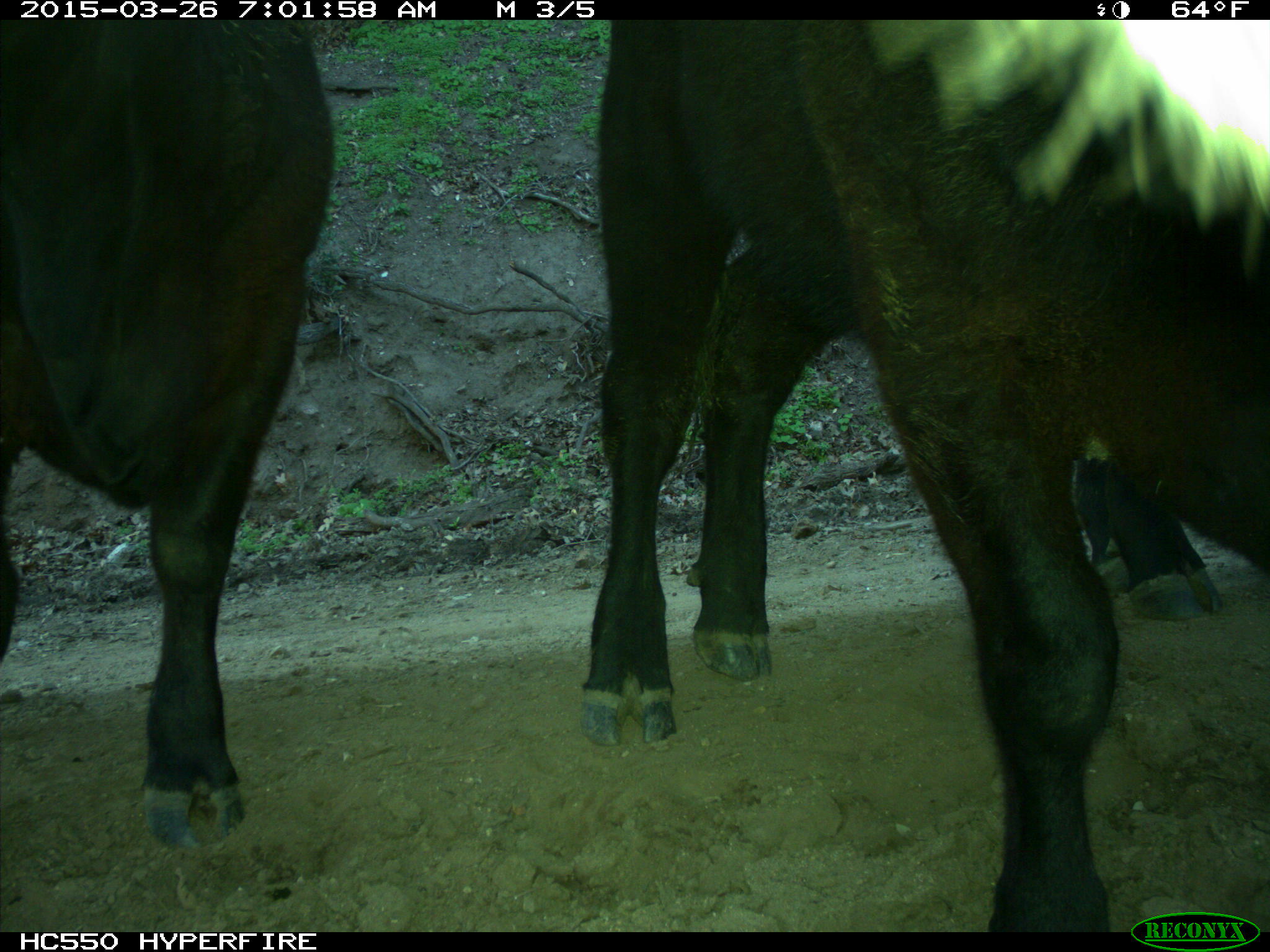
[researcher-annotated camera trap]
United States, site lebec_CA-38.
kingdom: Animalia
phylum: Chordata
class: Mammalia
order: Artiodactyla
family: Bovidae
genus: Bos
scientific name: Bos taurus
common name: domestic cow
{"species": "Bos taurus (domestic cow)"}